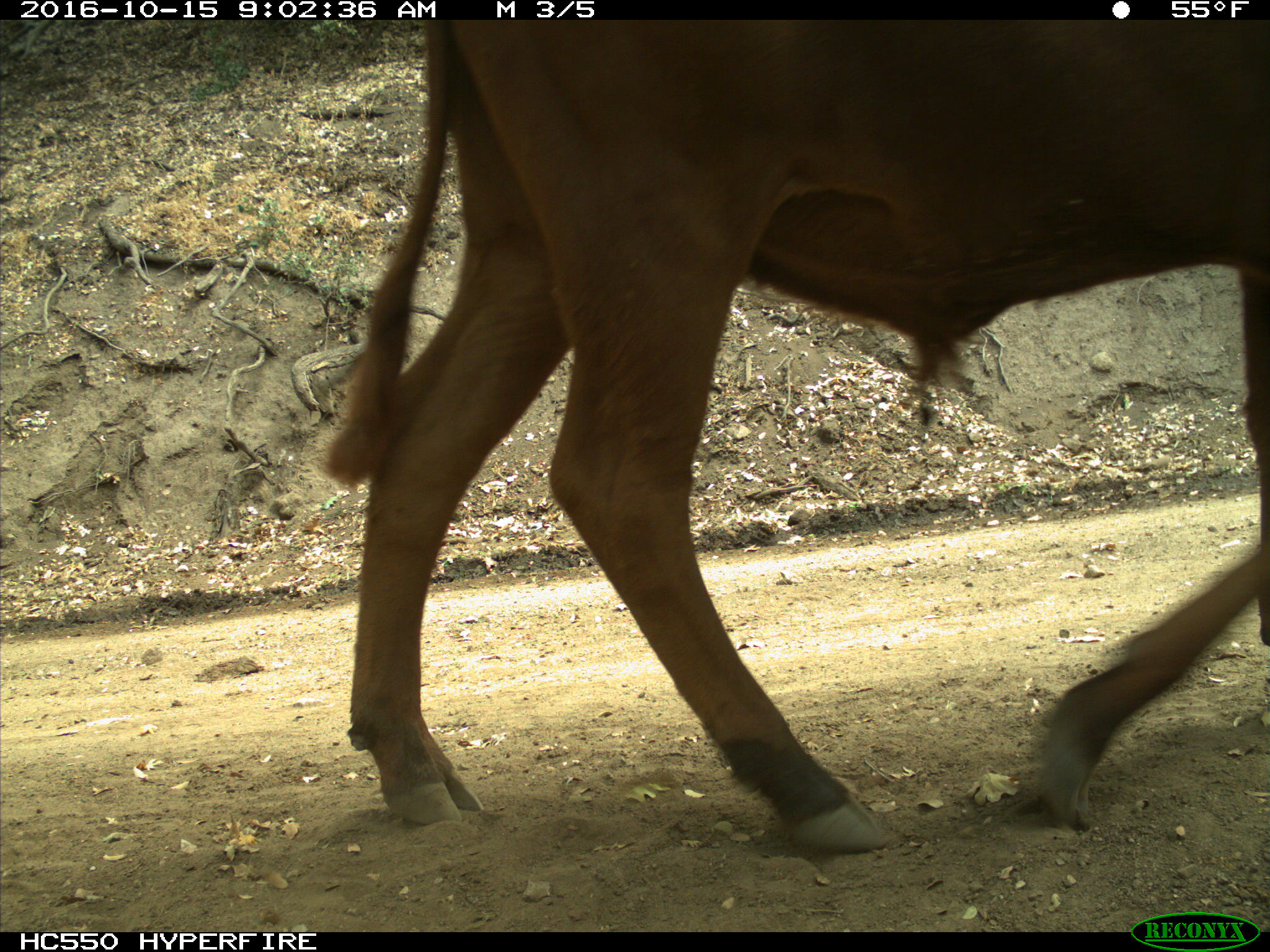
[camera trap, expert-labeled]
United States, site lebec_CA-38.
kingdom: Animalia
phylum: Chordata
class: Mammalia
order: Artiodactyla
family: Bovidae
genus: Bos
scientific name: Bos taurus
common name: domestic cow